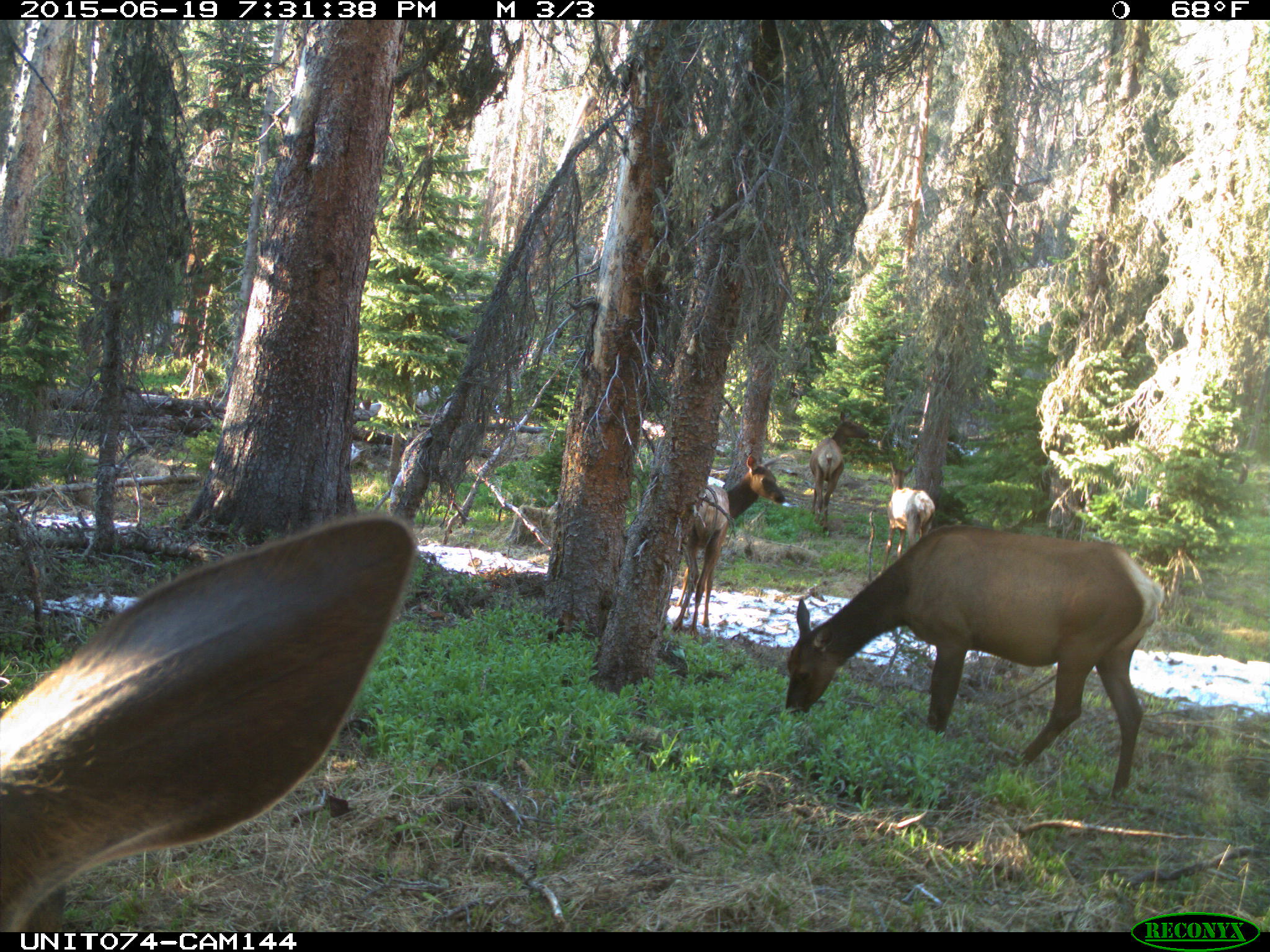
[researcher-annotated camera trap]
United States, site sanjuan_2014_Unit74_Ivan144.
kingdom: Animalia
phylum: Chordata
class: Mammalia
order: Artiodactyla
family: Cervidae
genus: Cervus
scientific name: Cervus elaphus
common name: red deer